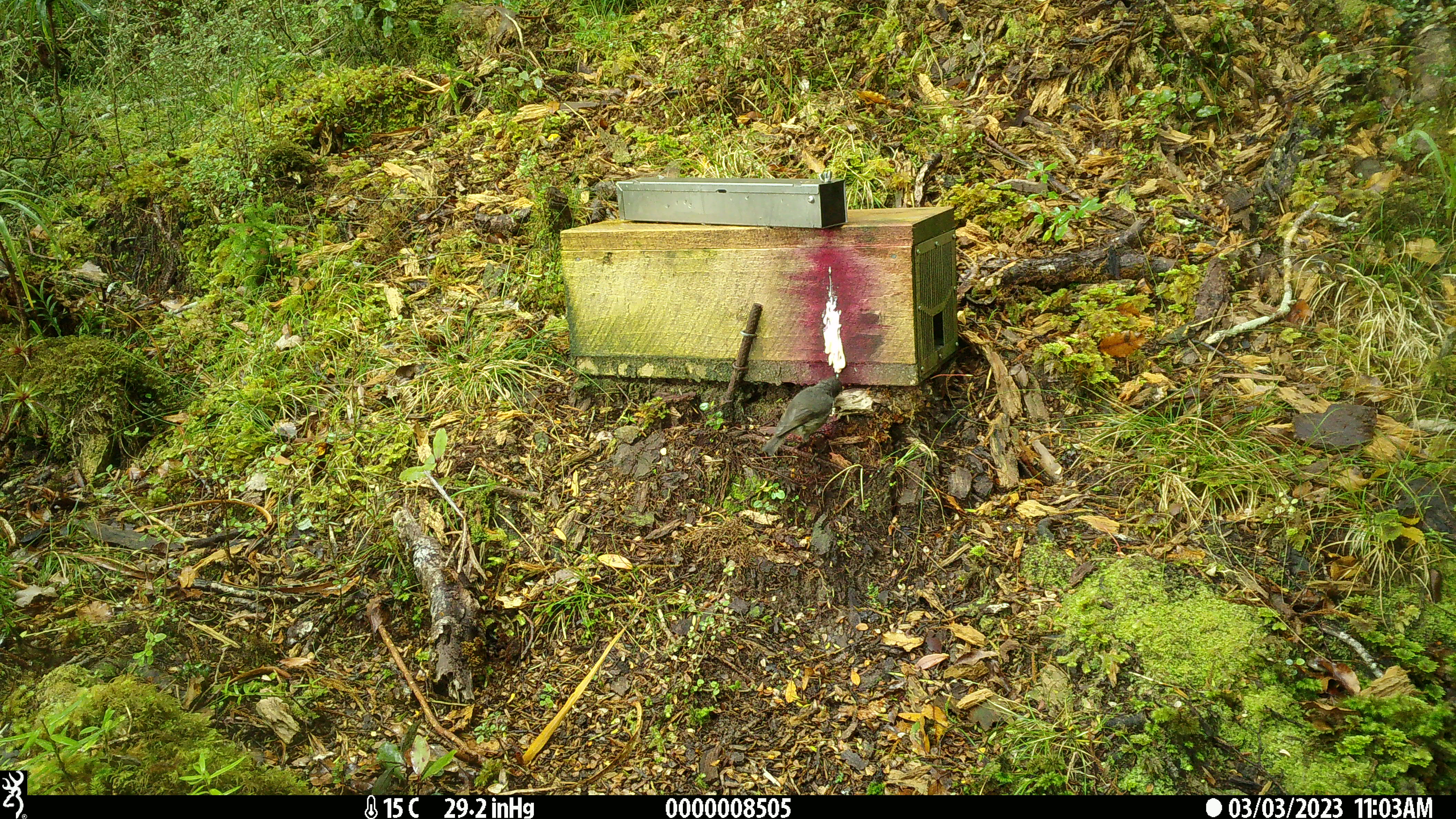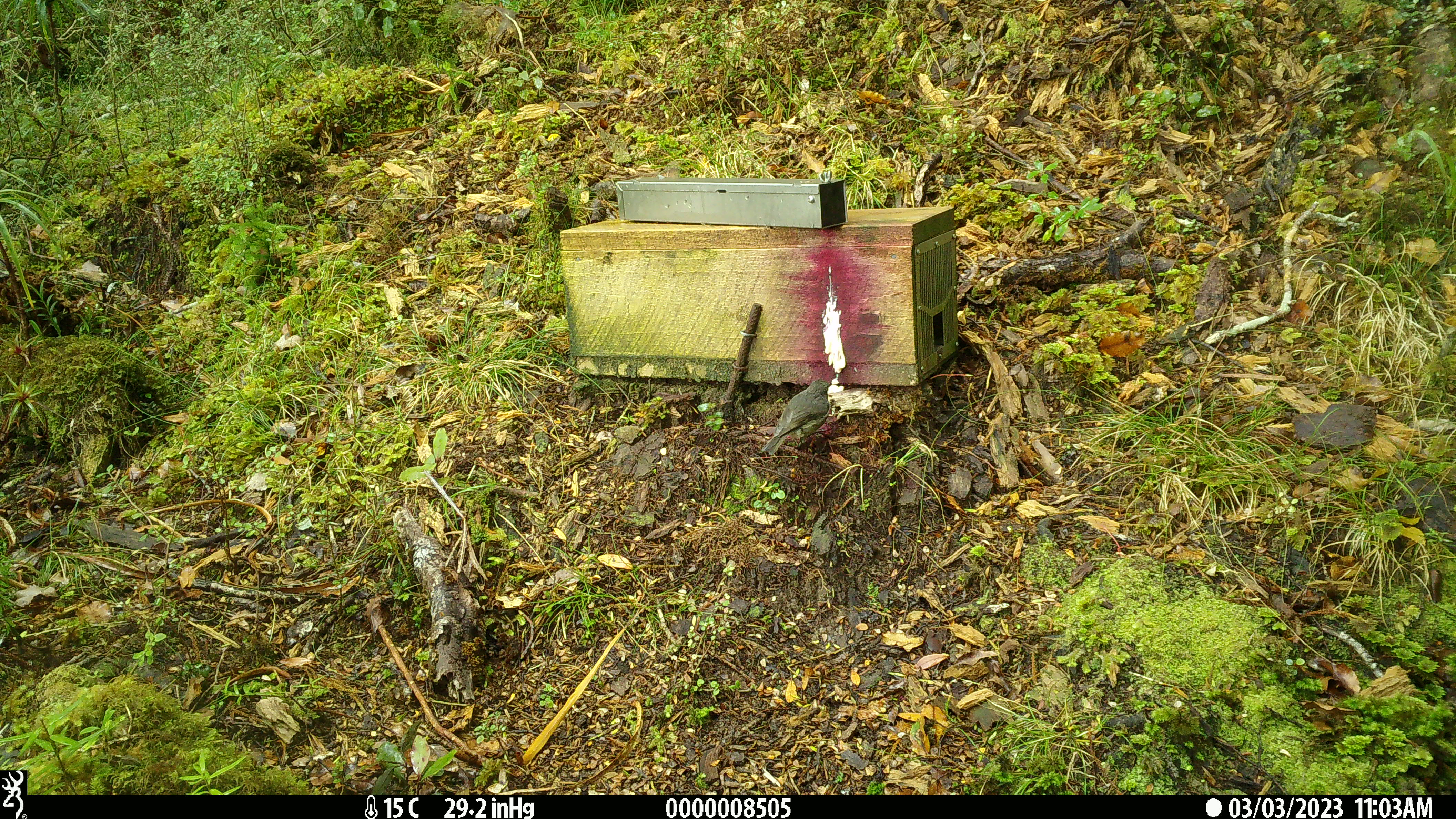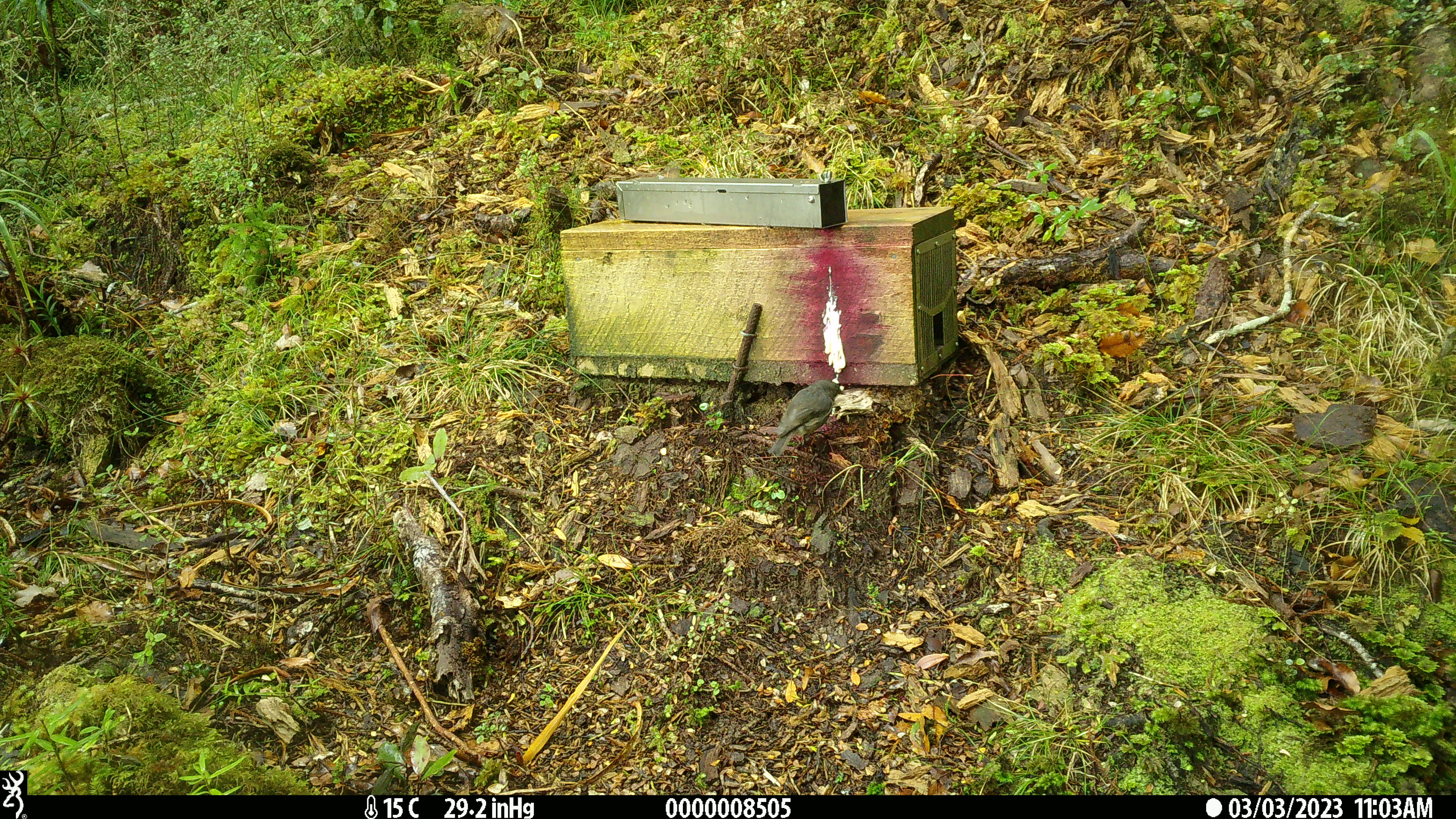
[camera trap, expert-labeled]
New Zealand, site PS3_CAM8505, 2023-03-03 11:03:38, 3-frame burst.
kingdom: Animalia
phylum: Chordata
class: Aves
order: Passeriformes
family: Petroicidae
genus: Petroica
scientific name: Petroica australis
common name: new zealand robin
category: robin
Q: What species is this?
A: Robin (new zealand robin) (Petroica australis).